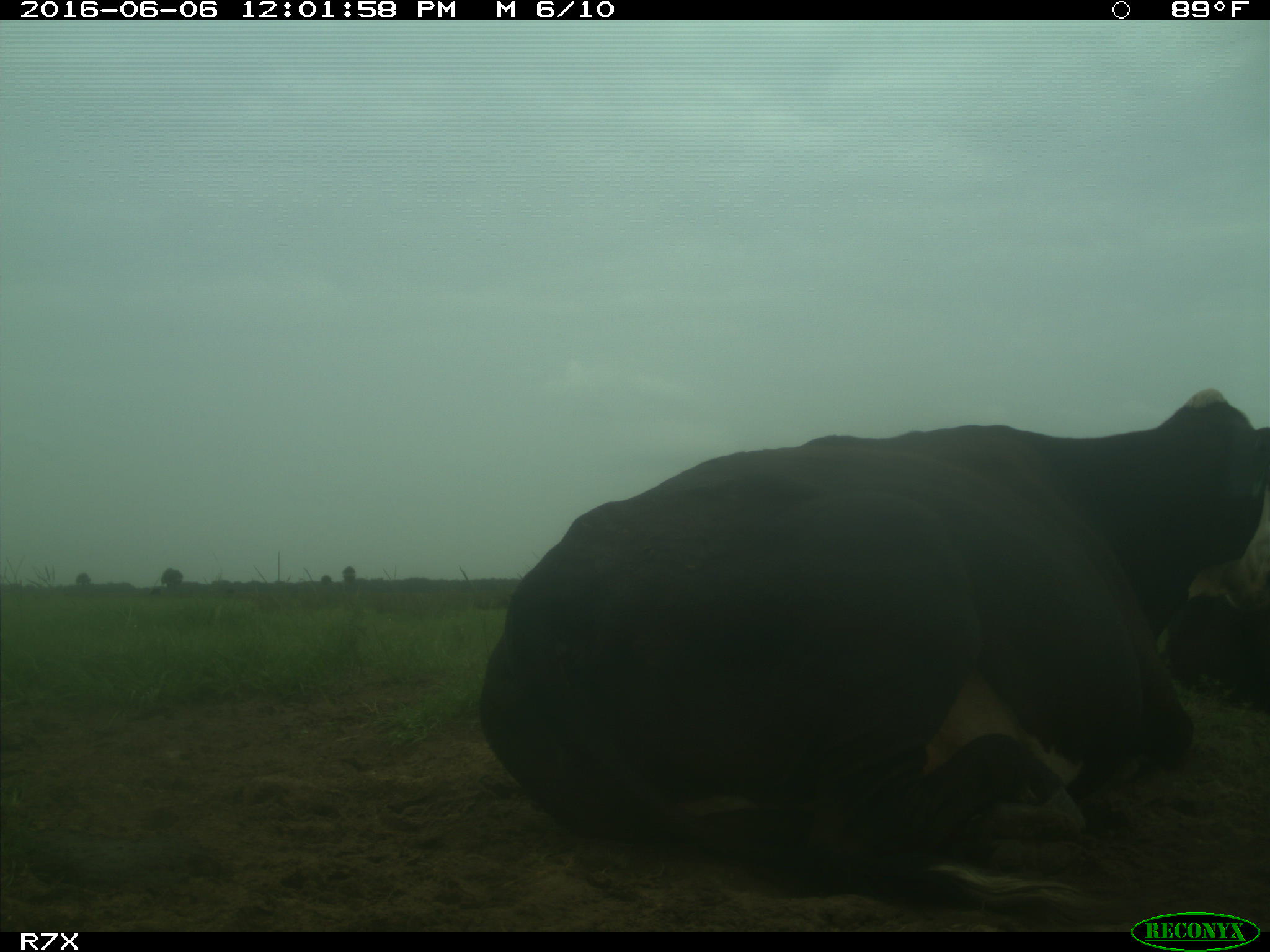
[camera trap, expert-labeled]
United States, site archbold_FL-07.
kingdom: Animalia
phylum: Chordata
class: Mammalia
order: Artiodactyla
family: Bovidae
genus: Bos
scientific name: Bos taurus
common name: domestic cow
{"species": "Bos taurus (domestic cow)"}